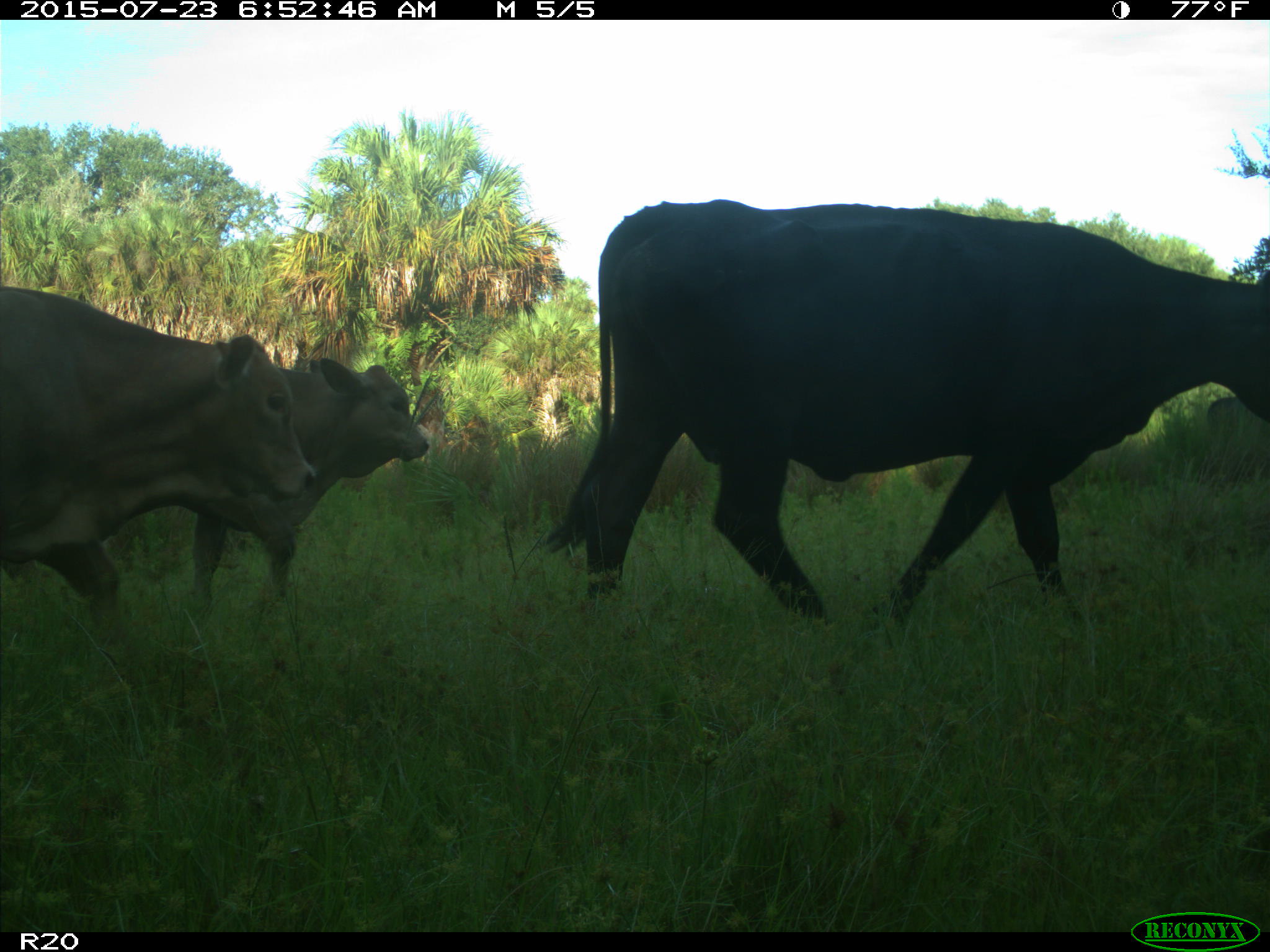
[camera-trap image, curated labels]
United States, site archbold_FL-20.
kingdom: Animalia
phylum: Chordata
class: Mammalia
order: Artiodactyla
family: Bovidae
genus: Bos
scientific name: Bos taurus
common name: domestic cow